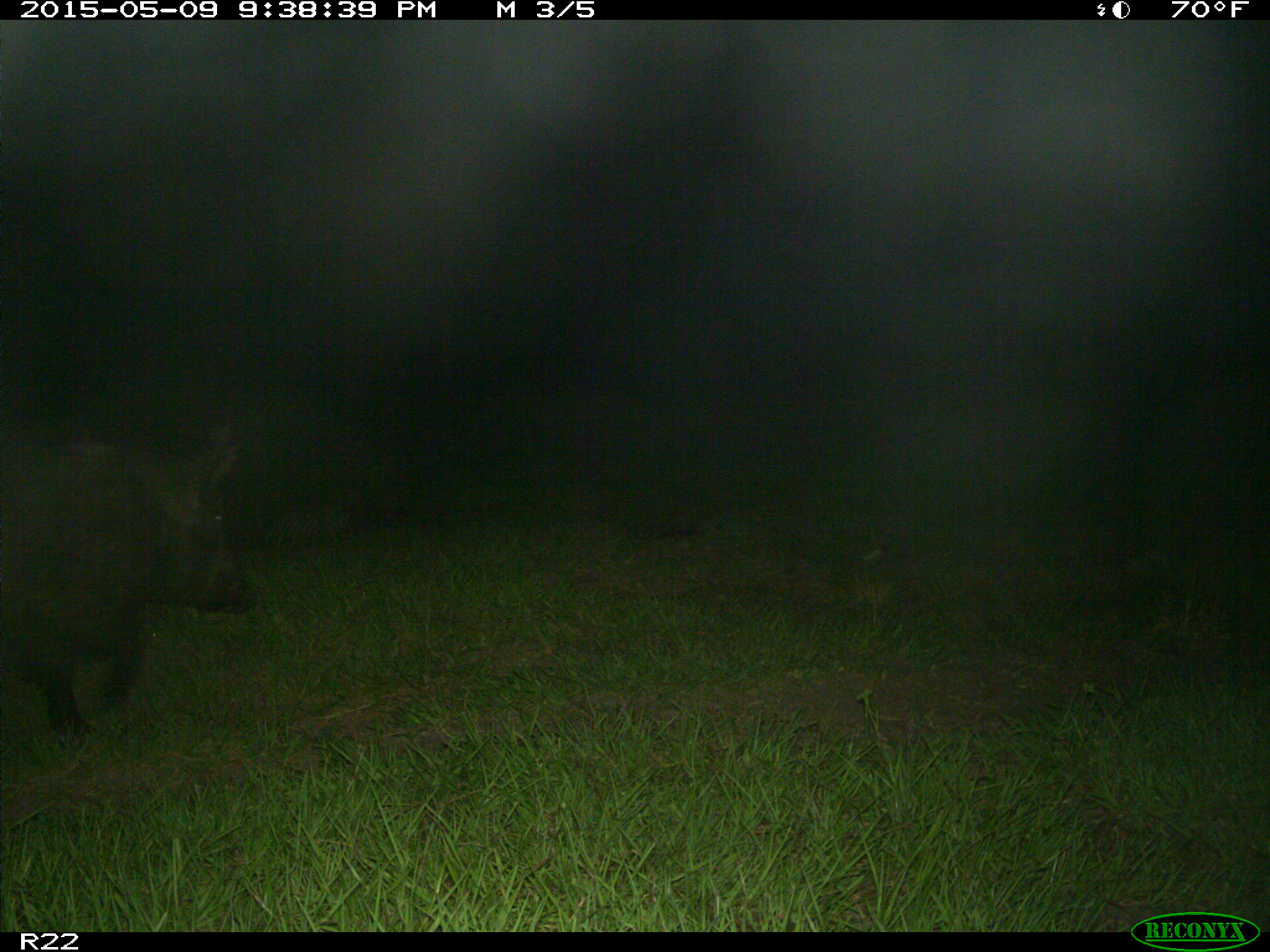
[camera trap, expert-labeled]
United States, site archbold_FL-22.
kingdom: Animalia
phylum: Chordata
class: Mammalia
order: Artiodactyla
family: Bovidae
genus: Bos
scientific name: Bos taurus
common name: domestic cow